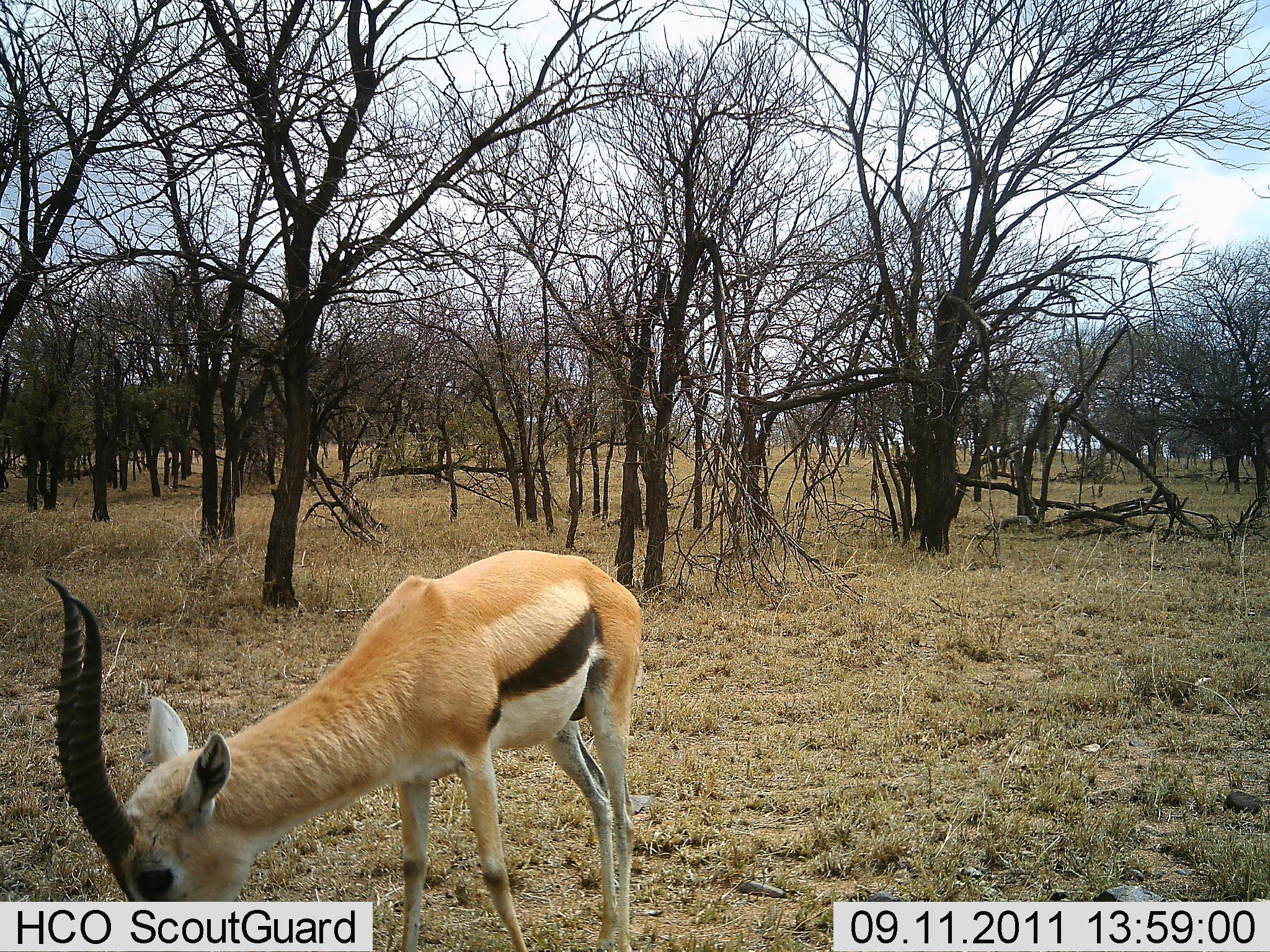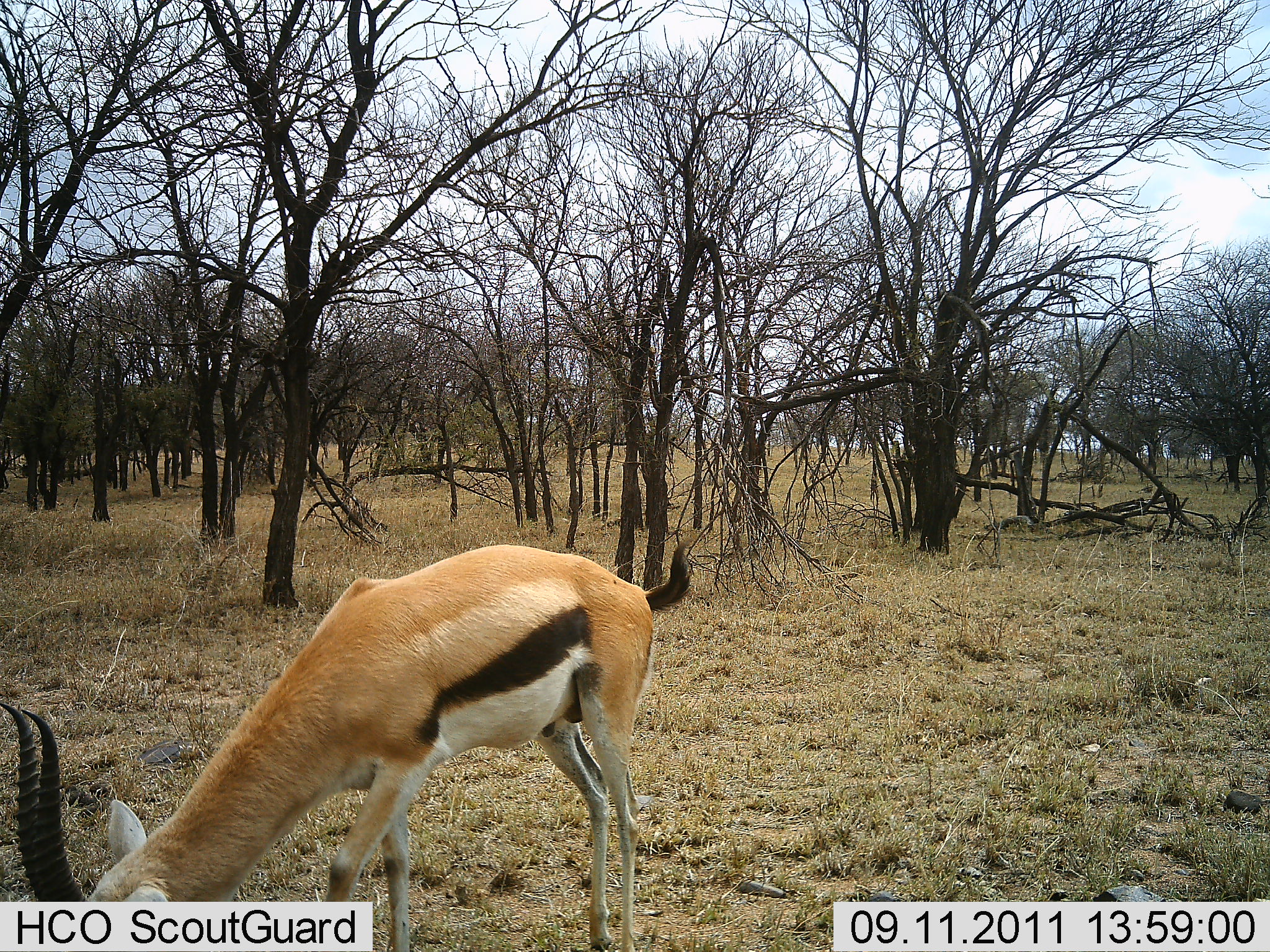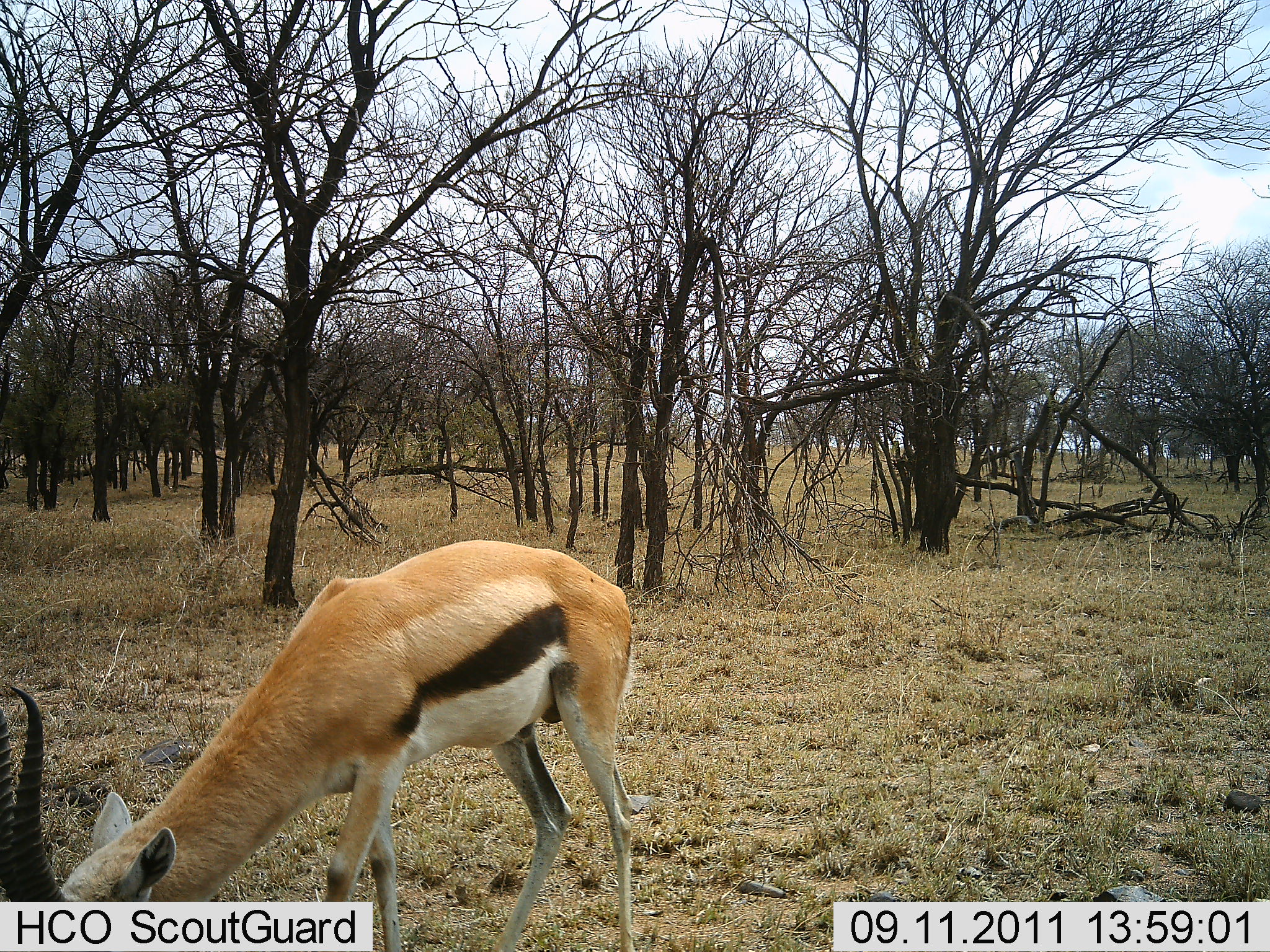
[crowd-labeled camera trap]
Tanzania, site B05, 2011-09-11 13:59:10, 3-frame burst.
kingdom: Animalia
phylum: Chordata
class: Mammalia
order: Artiodactyla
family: Bovidae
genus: Eudorcas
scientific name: Eudorcas thomsonii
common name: thomson's gazelle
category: gazellethomsons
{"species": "gazellethomsons (thomson's gazelle) (Eudorcas thomsonii)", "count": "1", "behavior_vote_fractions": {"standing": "42%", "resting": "5%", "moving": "5%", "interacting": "0%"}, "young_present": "0%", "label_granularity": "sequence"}